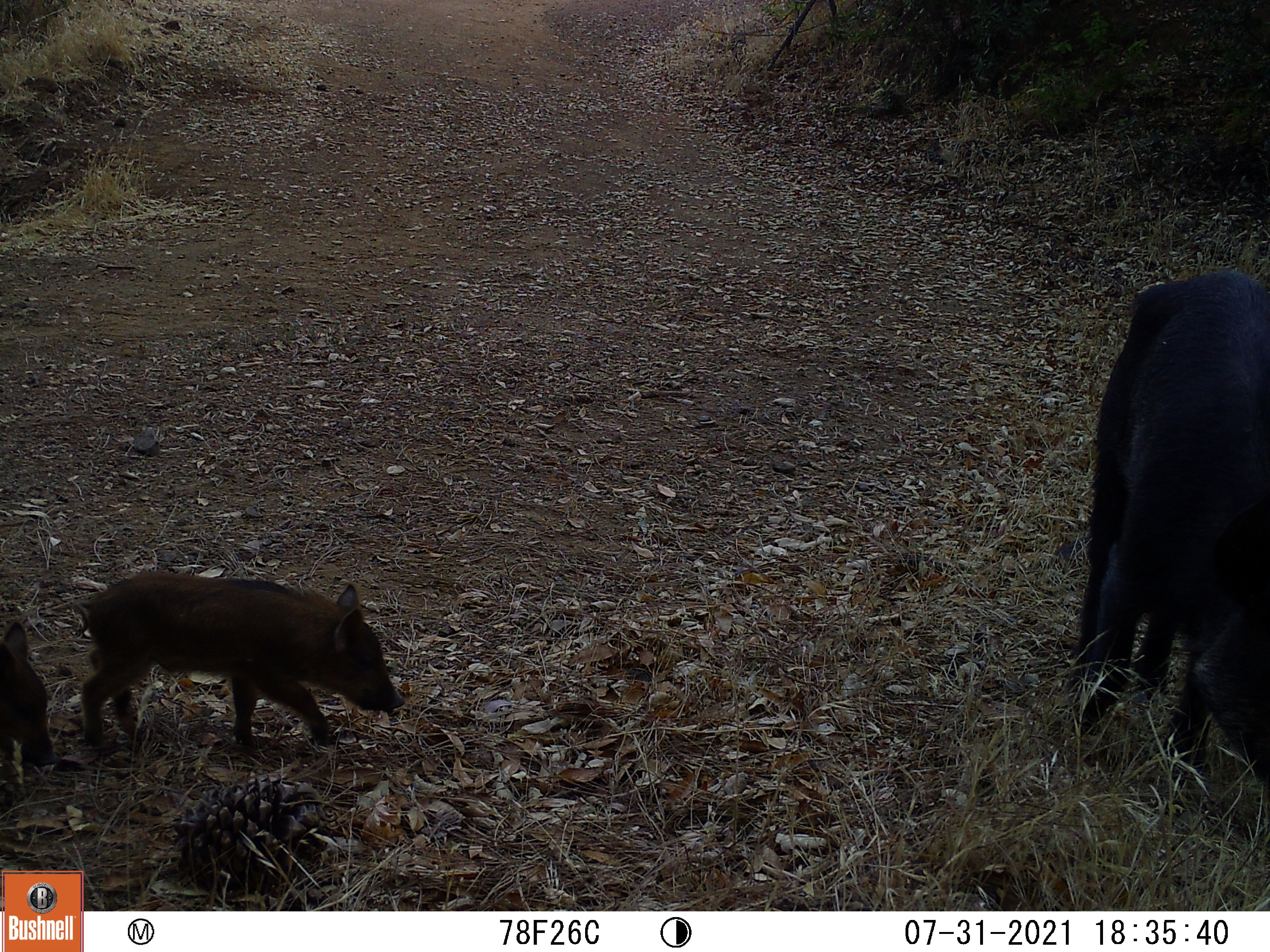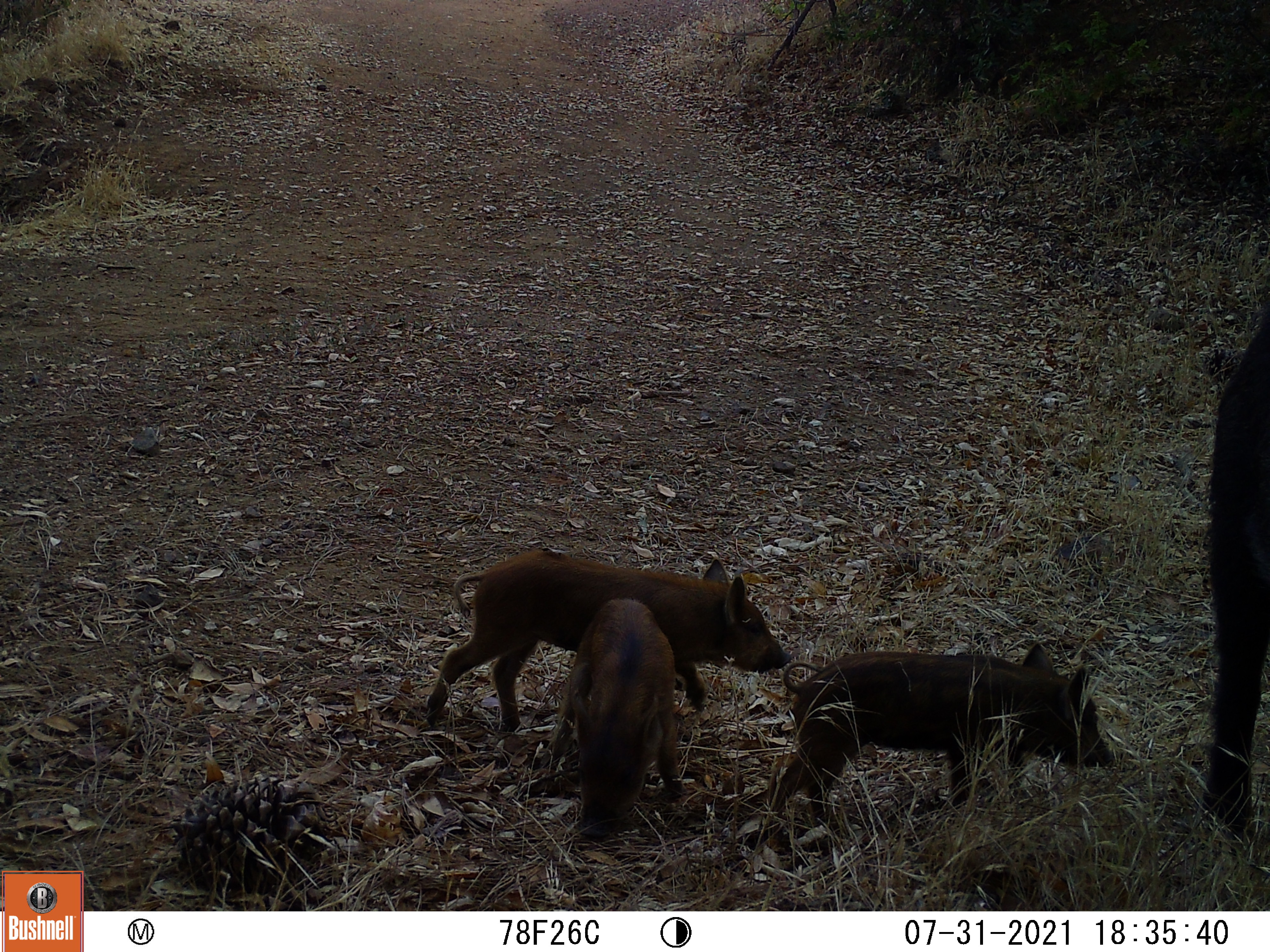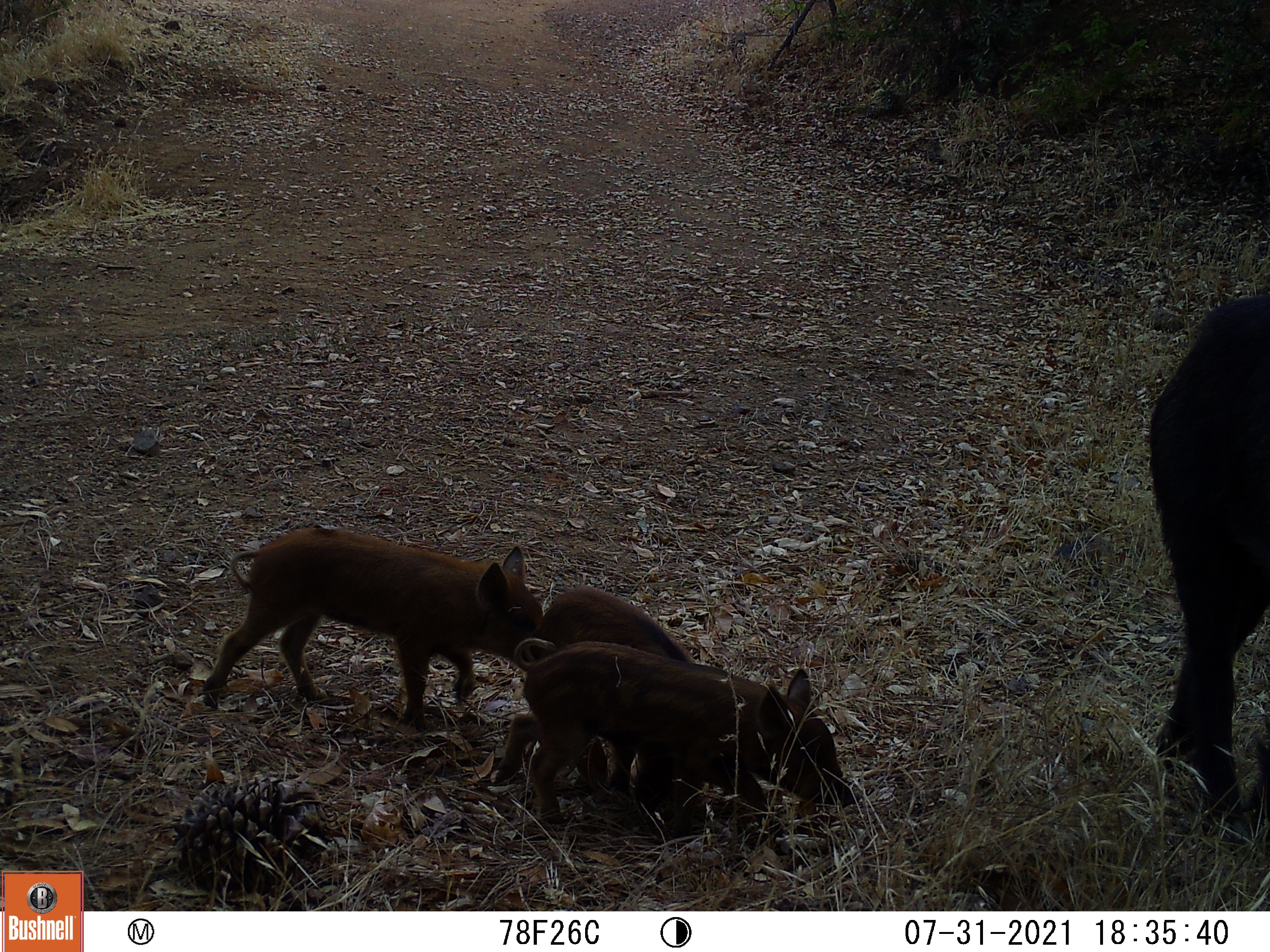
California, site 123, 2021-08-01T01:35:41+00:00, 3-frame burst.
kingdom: Animalia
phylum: Chordata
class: Mammalia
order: Artiodactyla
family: Suidae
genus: Sus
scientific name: Sus scrofa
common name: wild boar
Wild boar (Sus scrofa).